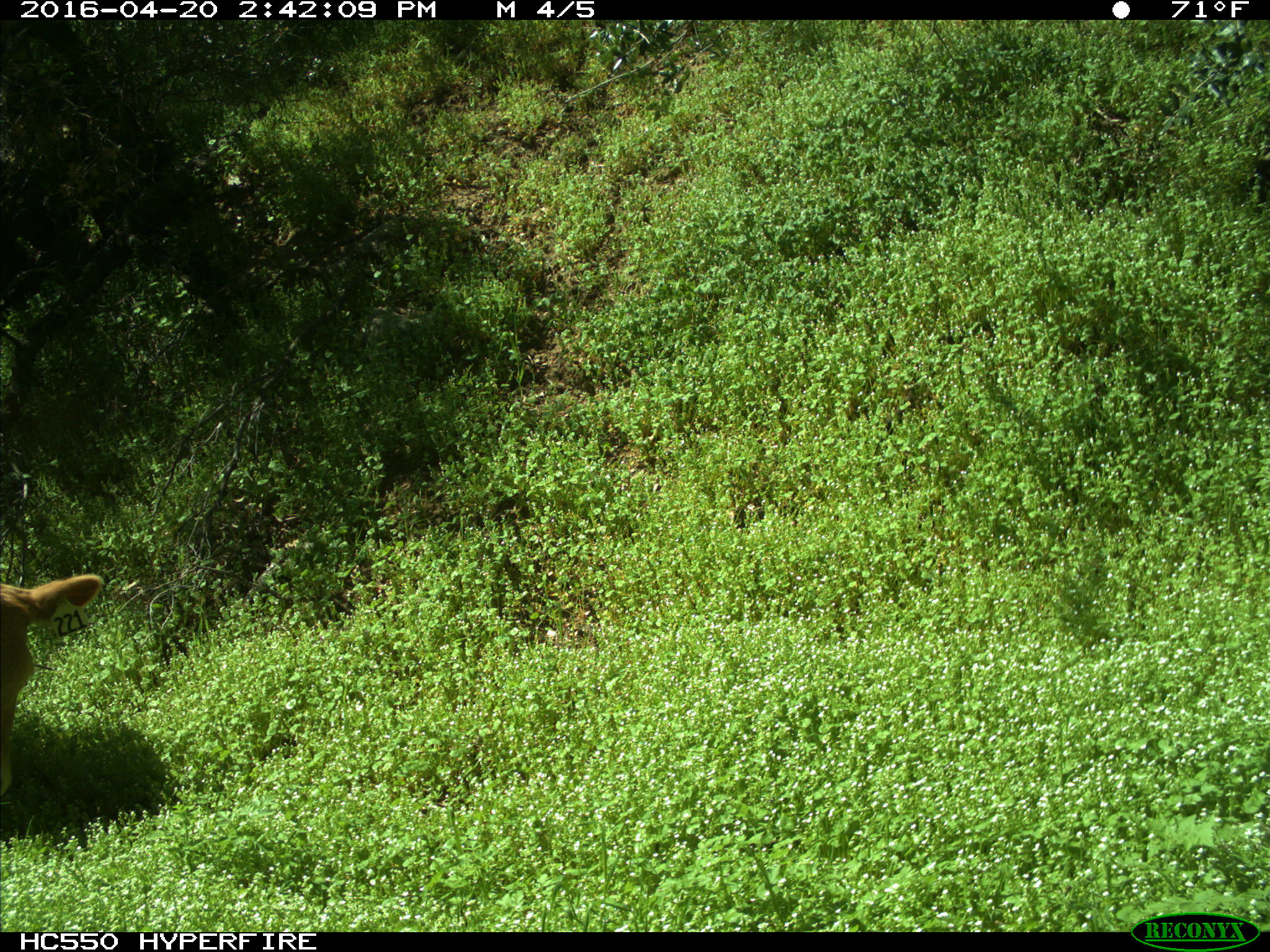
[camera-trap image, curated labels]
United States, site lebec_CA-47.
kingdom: Animalia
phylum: Chordata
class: Mammalia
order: Artiodactyla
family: Bovidae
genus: Bos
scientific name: Bos taurus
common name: domestic cow